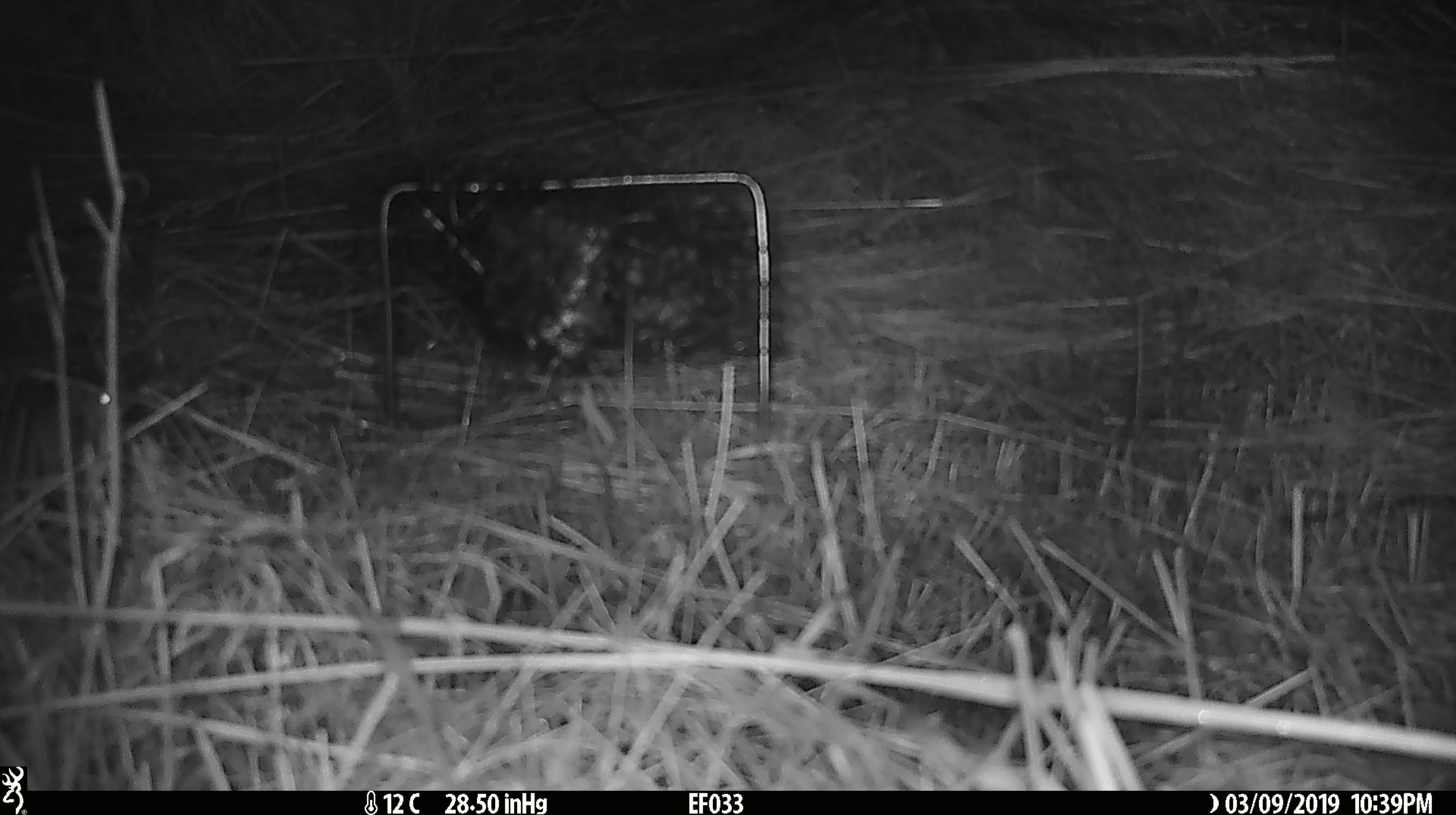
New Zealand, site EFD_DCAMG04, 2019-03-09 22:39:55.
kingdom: Animalia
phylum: Chordata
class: Mammalia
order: Rodentia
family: Muridae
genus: Mus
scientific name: Mus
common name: mouse